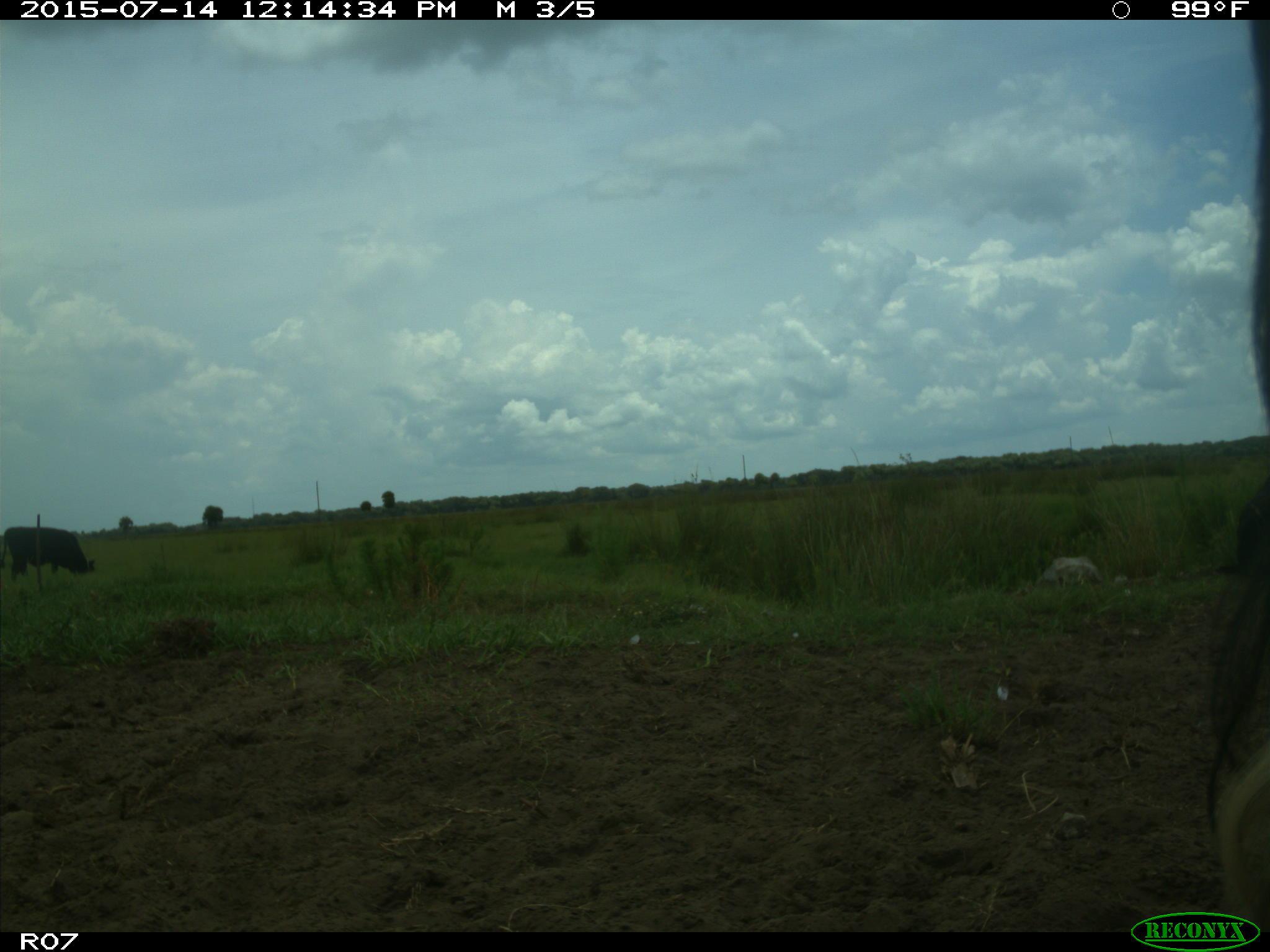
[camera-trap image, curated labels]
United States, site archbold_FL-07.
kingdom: Animalia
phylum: Chordata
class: Mammalia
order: Artiodactyla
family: Bovidae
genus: Bos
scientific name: Bos taurus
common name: domestic cow